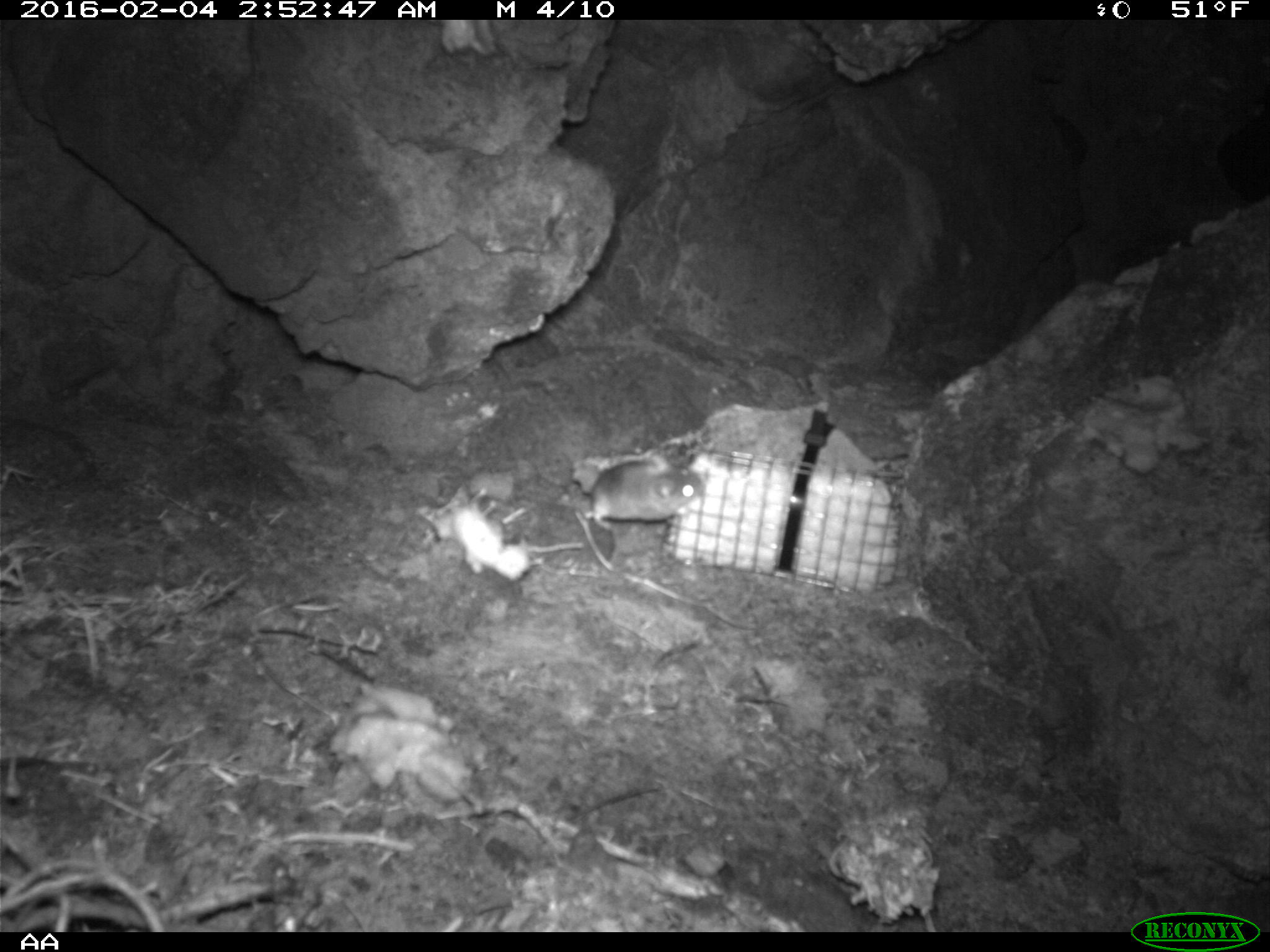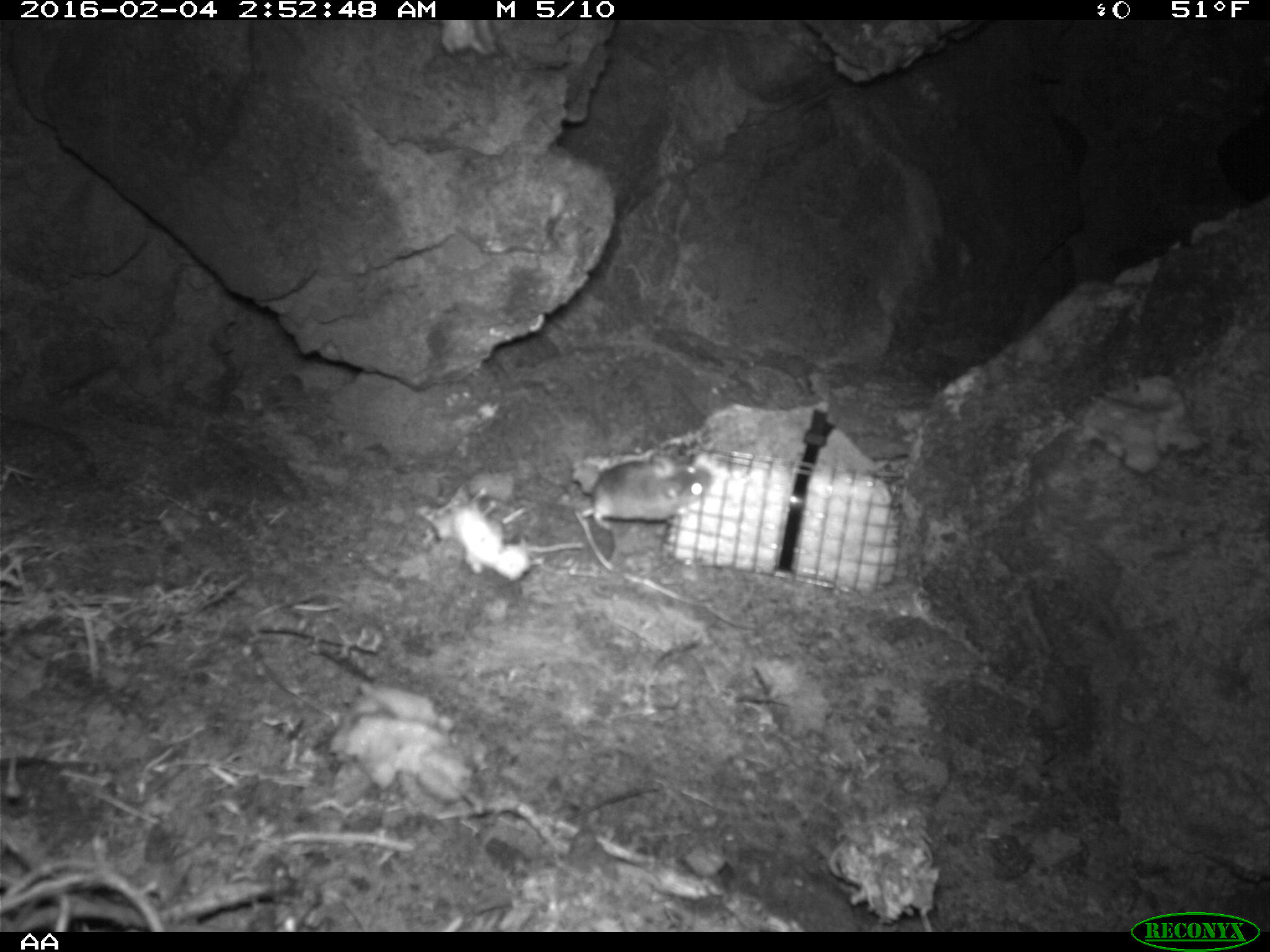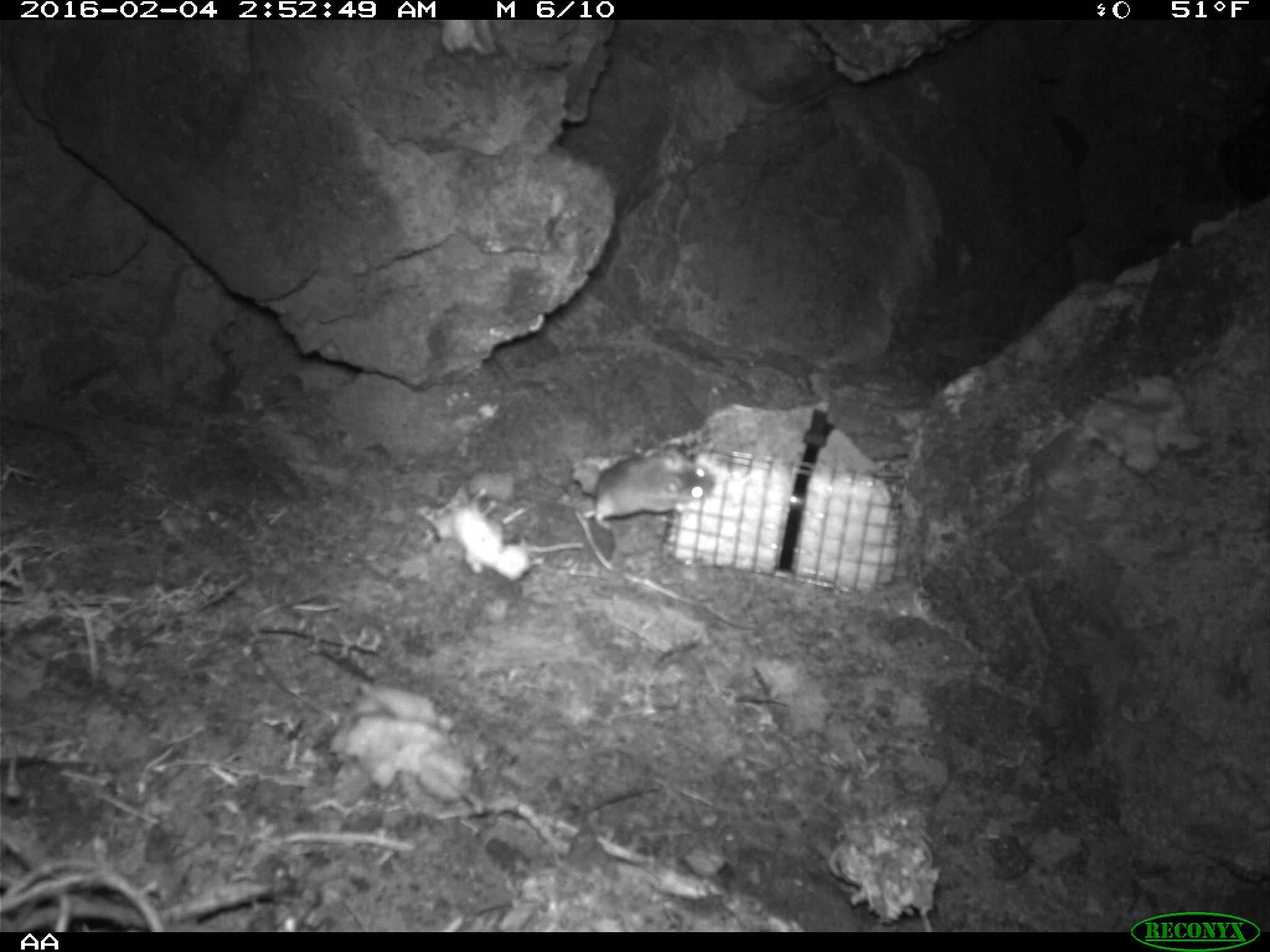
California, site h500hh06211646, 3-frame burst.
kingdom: Animalia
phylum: Chordata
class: Mammalia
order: Rodentia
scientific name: Rodentia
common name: rodent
Rodent (Rodentia).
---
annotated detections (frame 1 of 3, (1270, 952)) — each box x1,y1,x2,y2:
rodent: 593,459,703,531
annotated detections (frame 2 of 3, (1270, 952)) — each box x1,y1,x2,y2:
rodent: 581,452,713,531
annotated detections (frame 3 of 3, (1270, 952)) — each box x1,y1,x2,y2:
rodent: 580,446,715,531